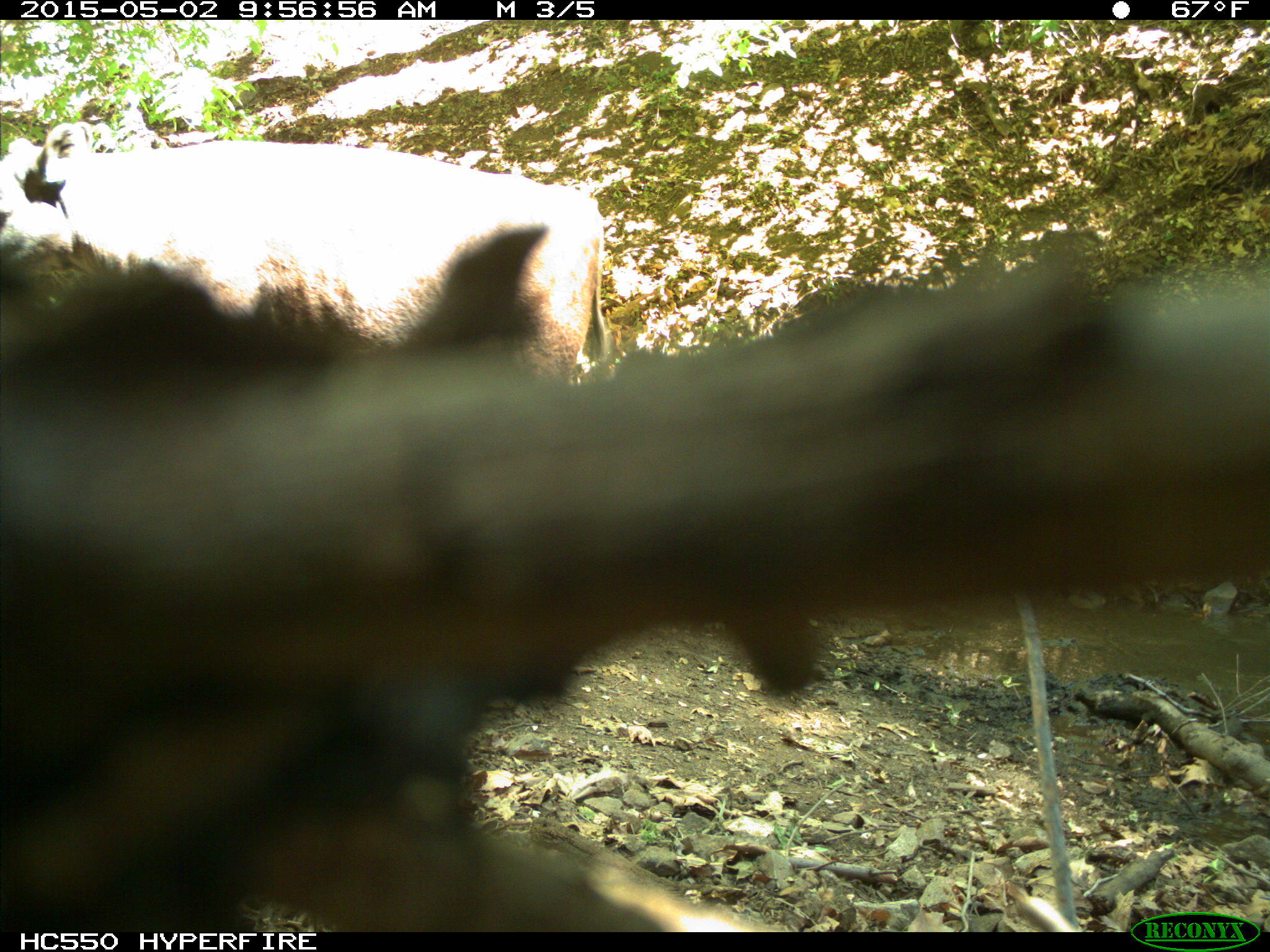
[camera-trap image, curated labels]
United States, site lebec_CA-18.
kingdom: Animalia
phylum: Chordata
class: Mammalia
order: Artiodactyla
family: Bovidae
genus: Bos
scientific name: Bos taurus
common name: domestic cow